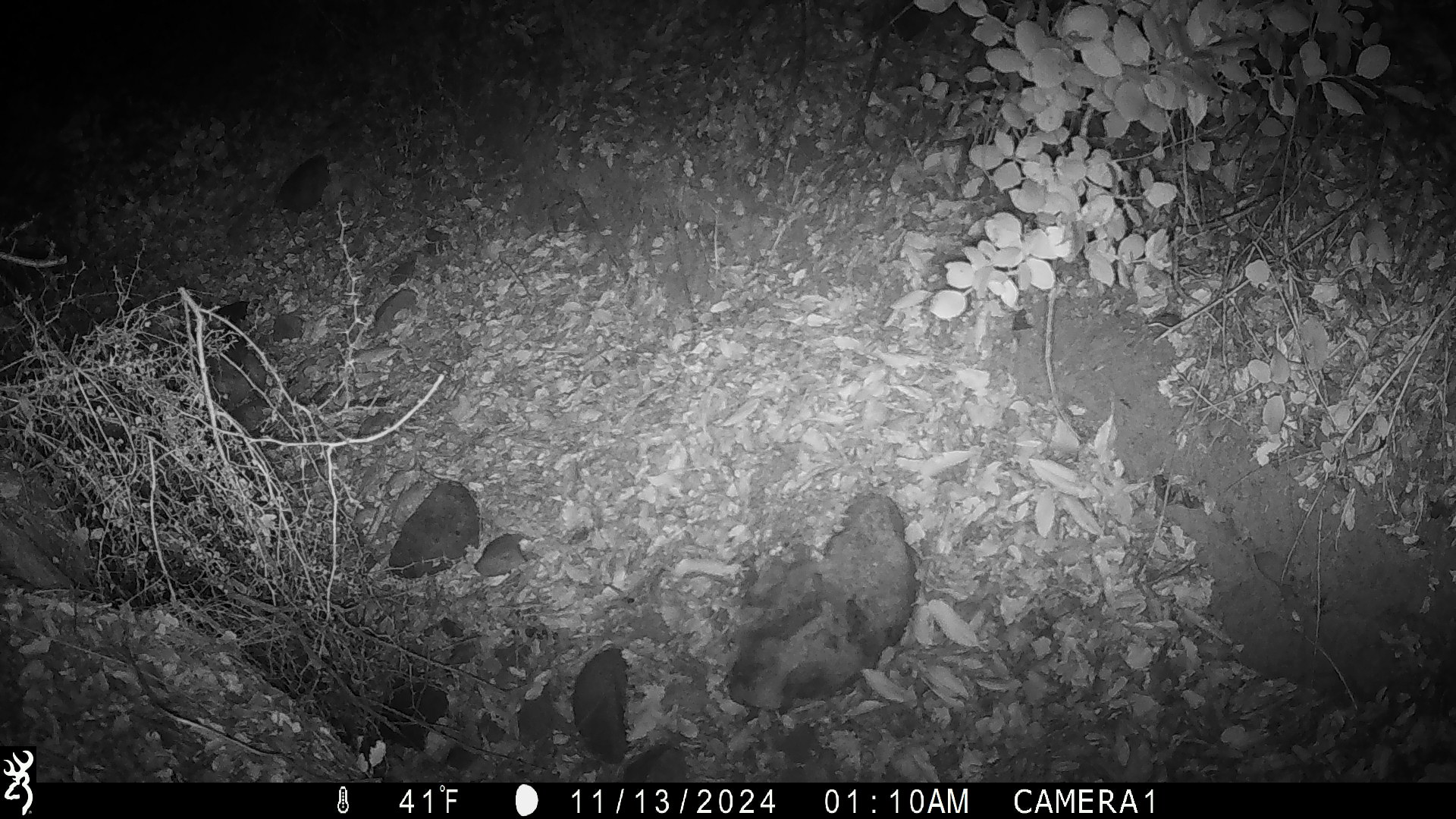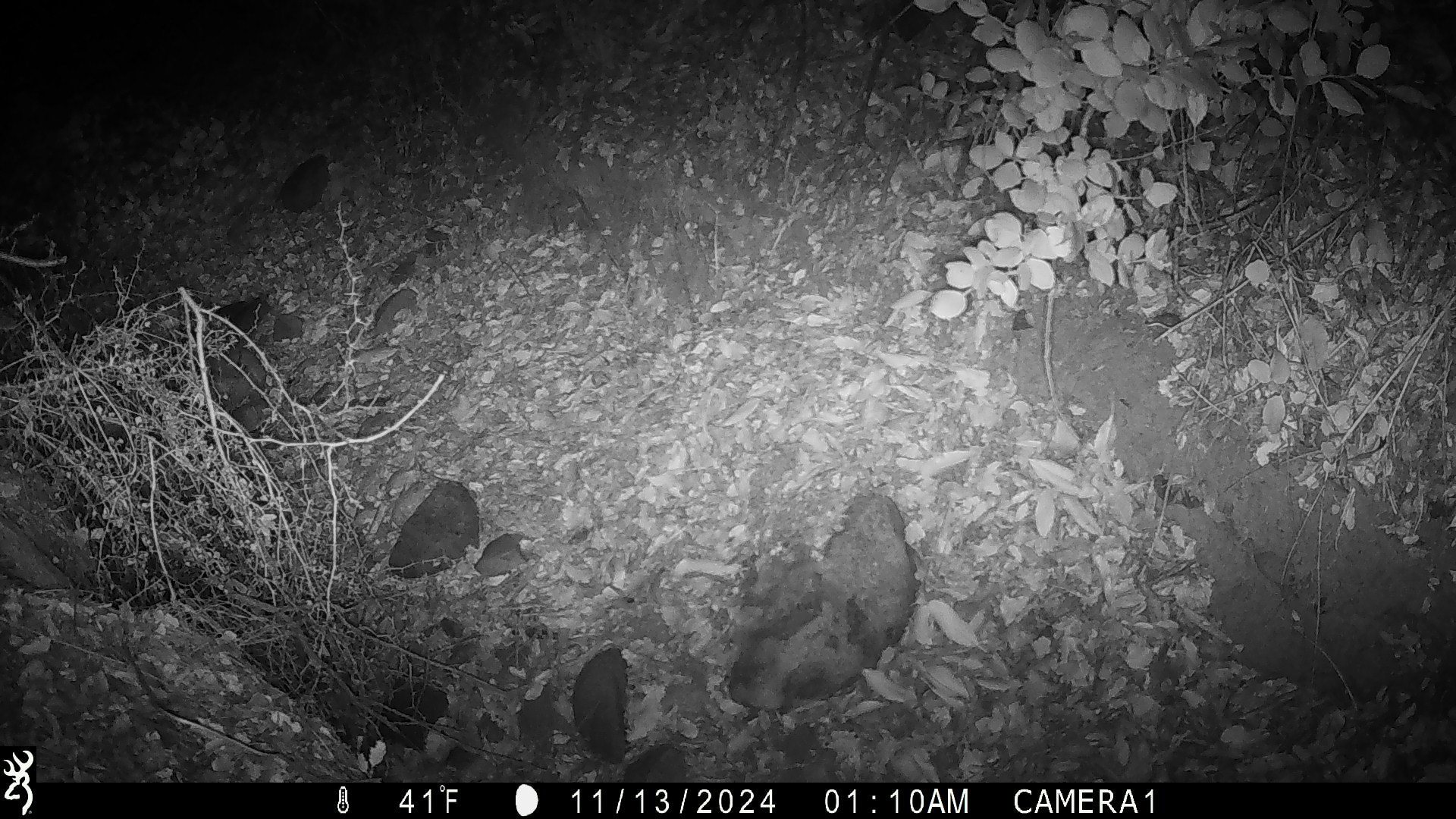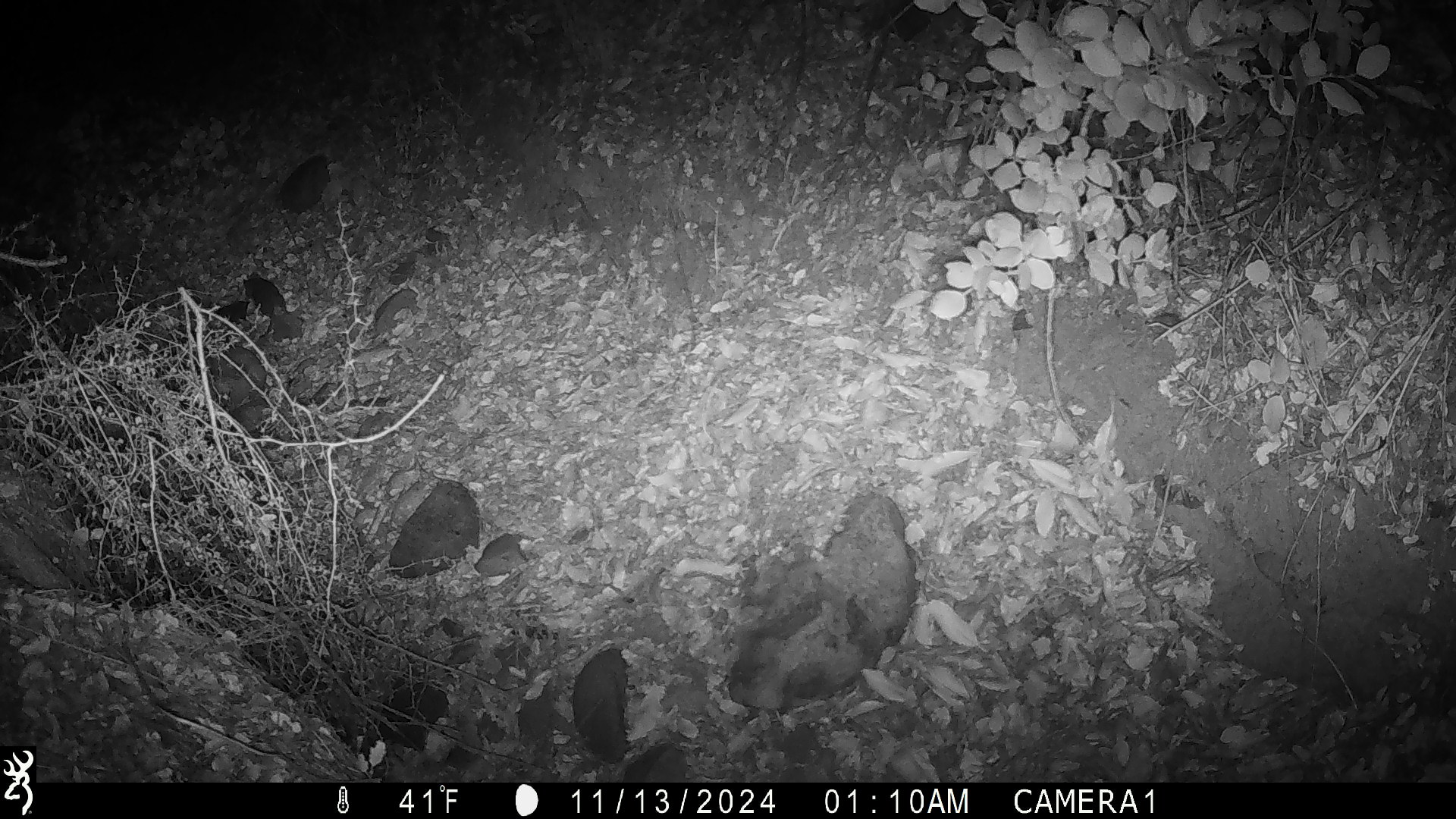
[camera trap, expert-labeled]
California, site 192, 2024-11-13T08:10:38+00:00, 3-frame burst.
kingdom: Animalia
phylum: Chordata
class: Mammalia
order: Rodentia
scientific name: Rodentia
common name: mouse or rat